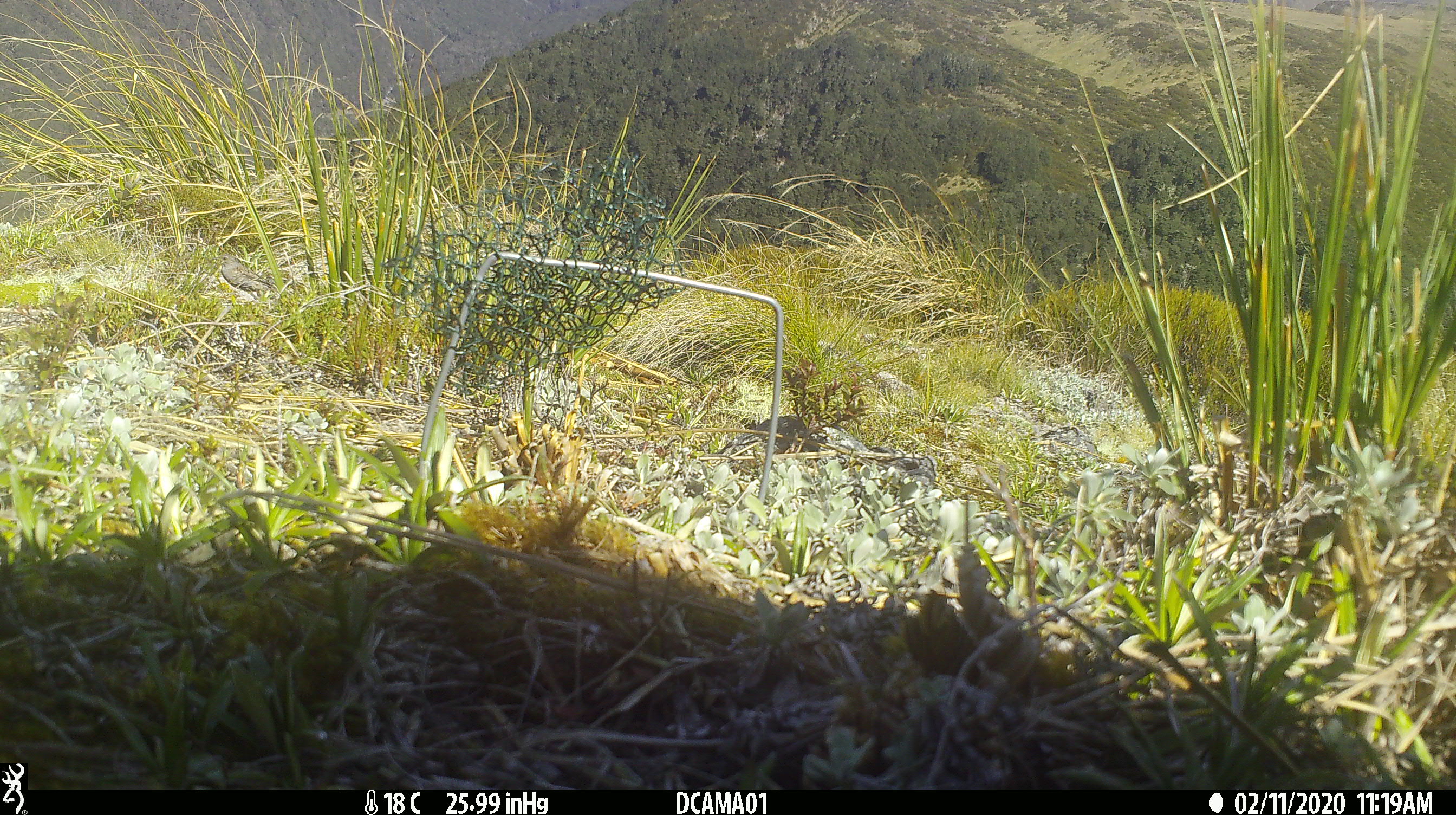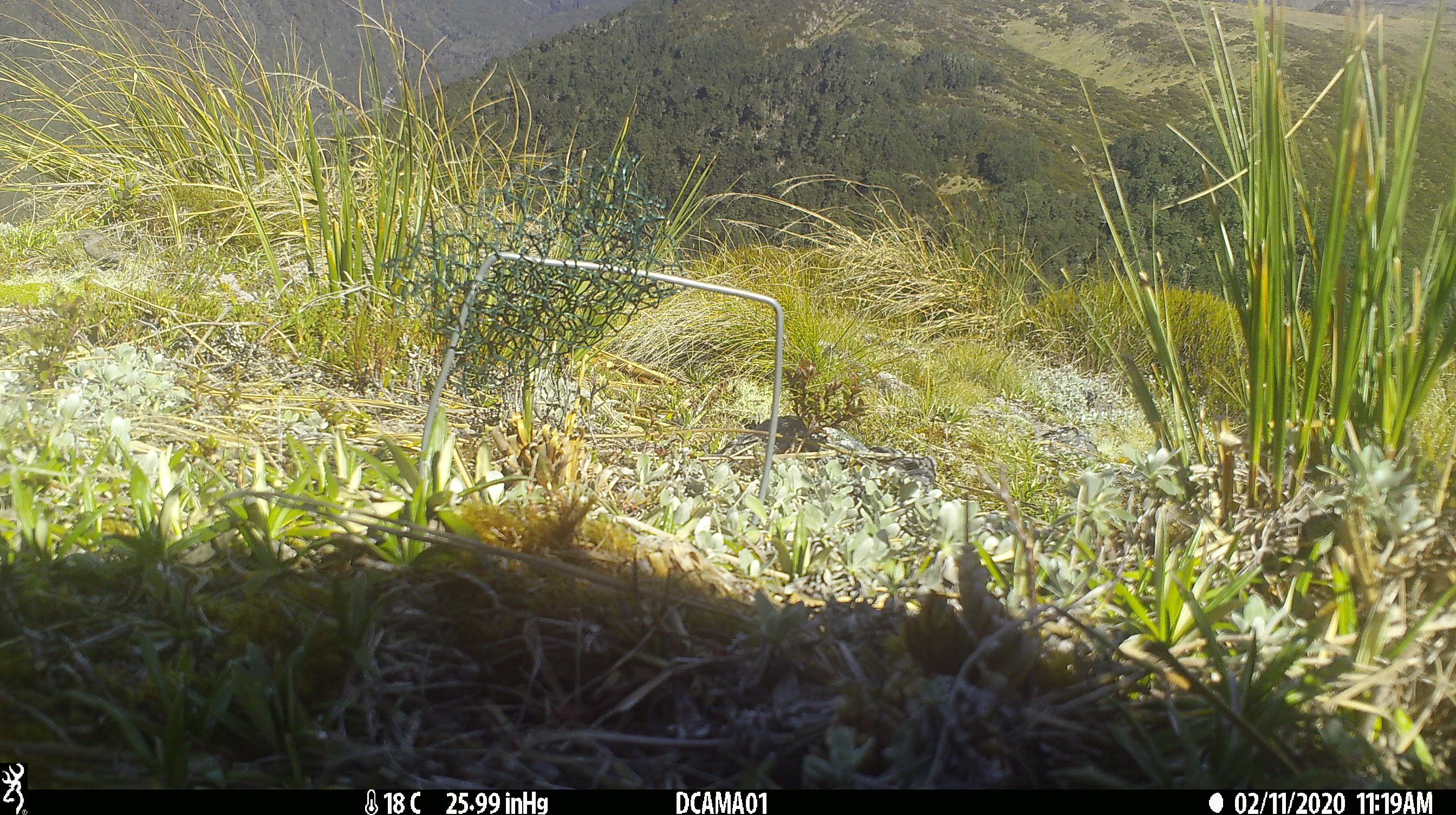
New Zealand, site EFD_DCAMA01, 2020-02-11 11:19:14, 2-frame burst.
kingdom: Animalia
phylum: Chordata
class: Aves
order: Passeriformes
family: Prunellidae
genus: Prunella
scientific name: Prunella modularis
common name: dunnock